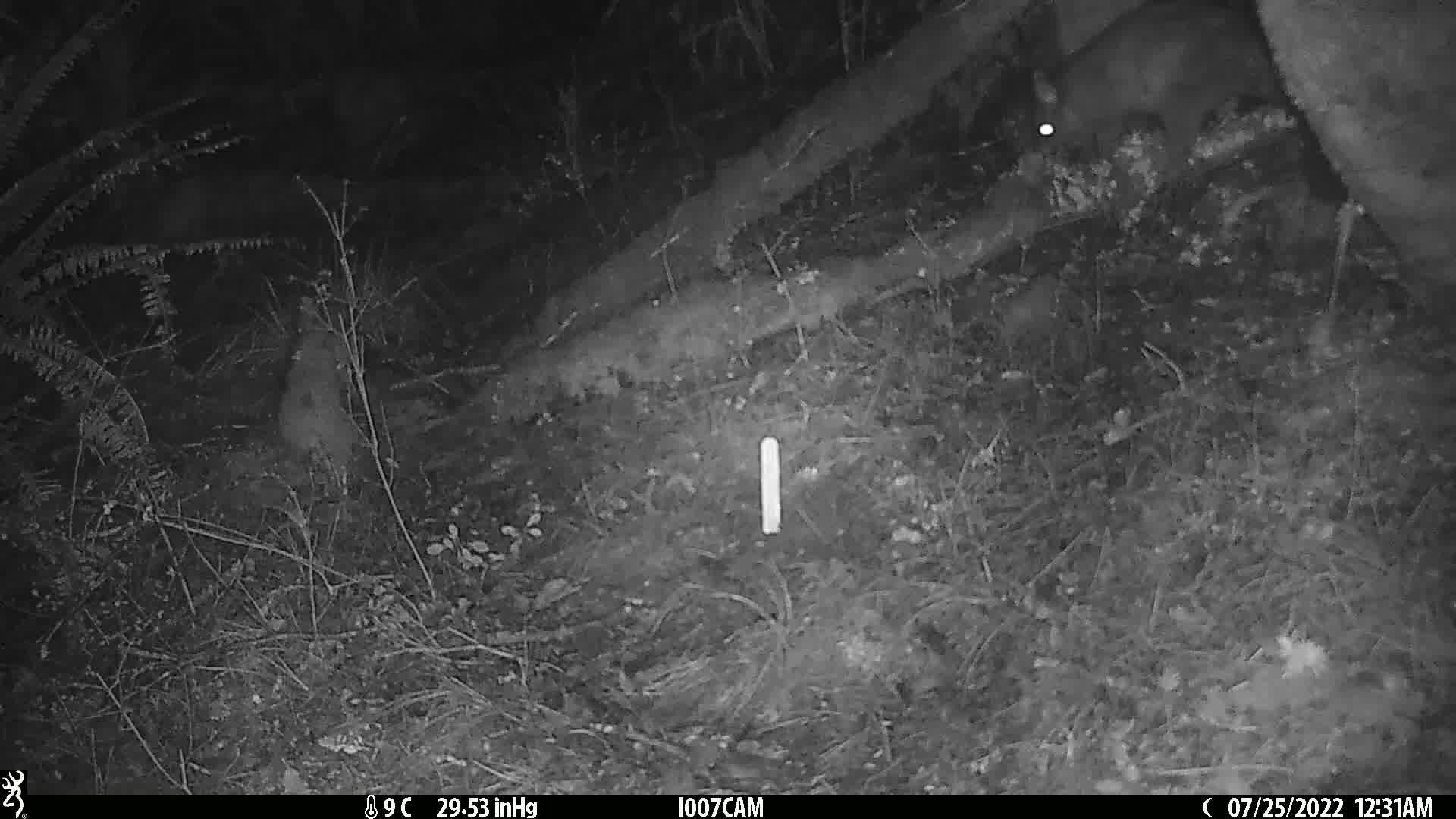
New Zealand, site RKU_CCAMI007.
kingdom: Animalia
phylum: Chordata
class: Mammalia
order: Diprotodontia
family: Phalangeridae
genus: Trichosurus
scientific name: Trichosurus vulpecula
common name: common brushtail possum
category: possum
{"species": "possum (common brushtail possum) (Trichosurus vulpecula)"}